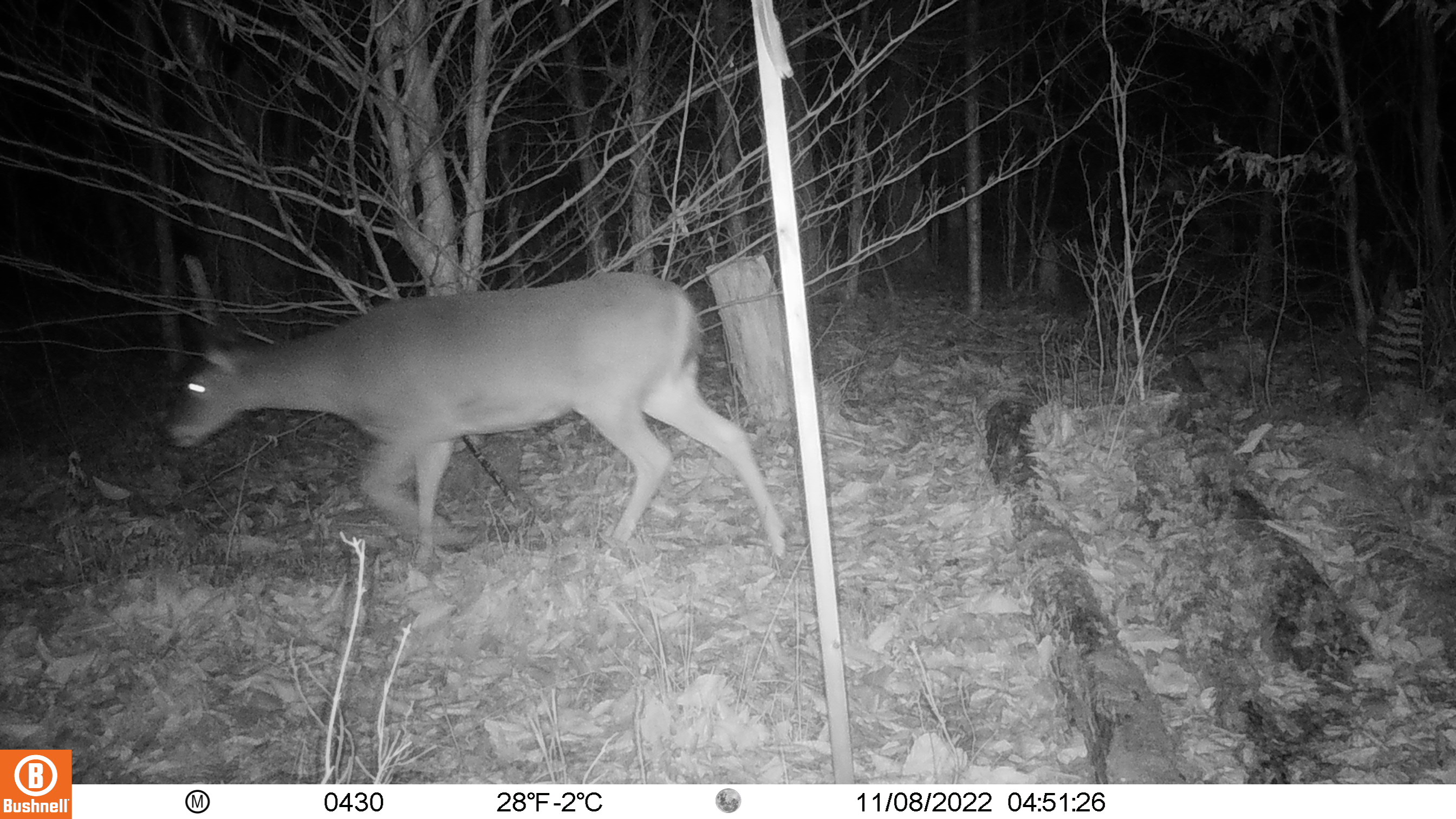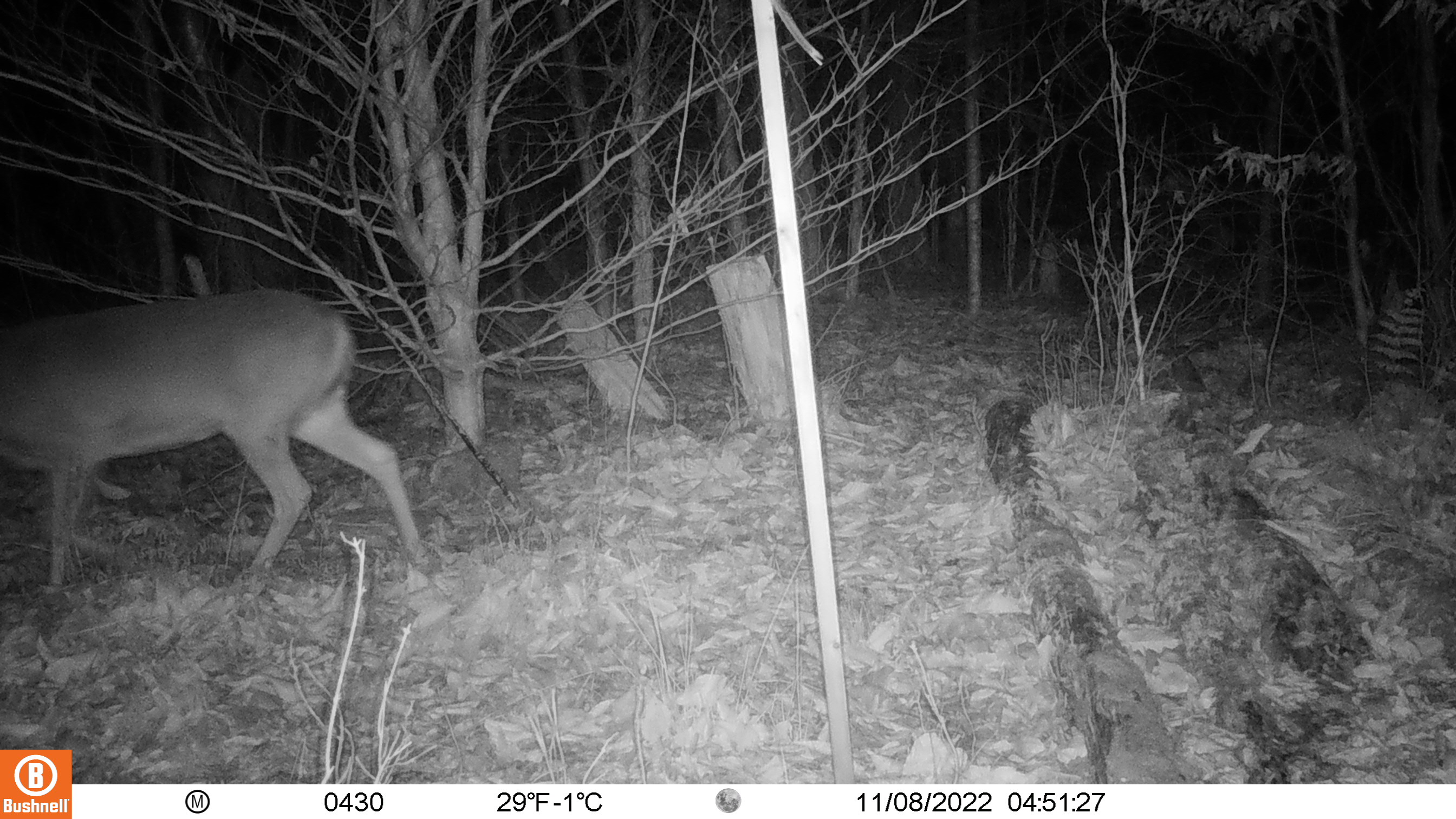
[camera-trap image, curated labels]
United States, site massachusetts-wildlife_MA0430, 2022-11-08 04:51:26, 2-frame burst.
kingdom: Animalia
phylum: Chordata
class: Mammalia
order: Artiodactyla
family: Cervidae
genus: Odocoileus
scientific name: Odocoileus virginianus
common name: white-tailed deer